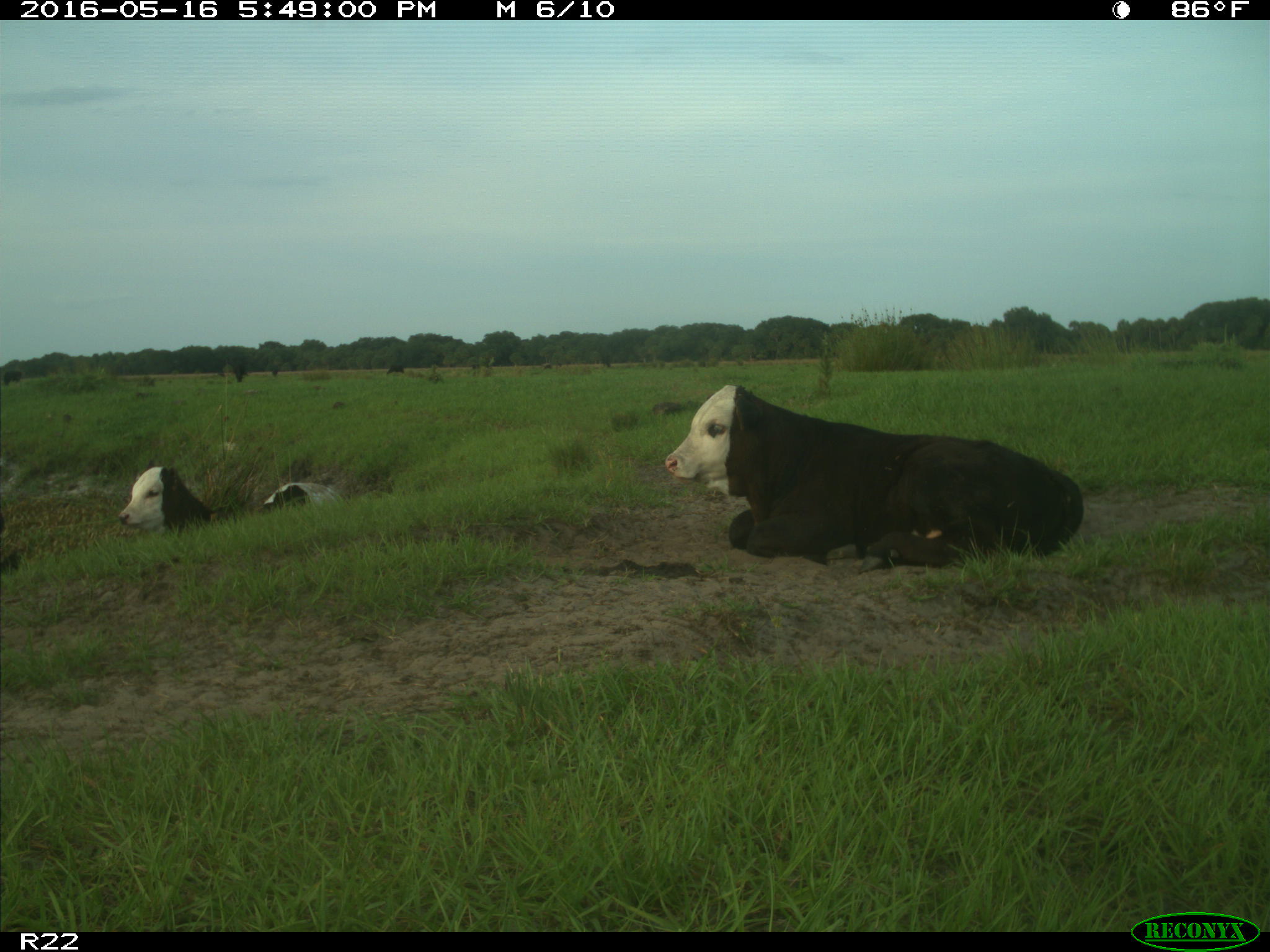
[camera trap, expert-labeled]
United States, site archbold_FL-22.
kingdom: Animalia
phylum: Chordata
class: Mammalia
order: Artiodactyla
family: Bovidae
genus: Bos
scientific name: Bos taurus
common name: domestic cow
Bos taurus (domestic cow).